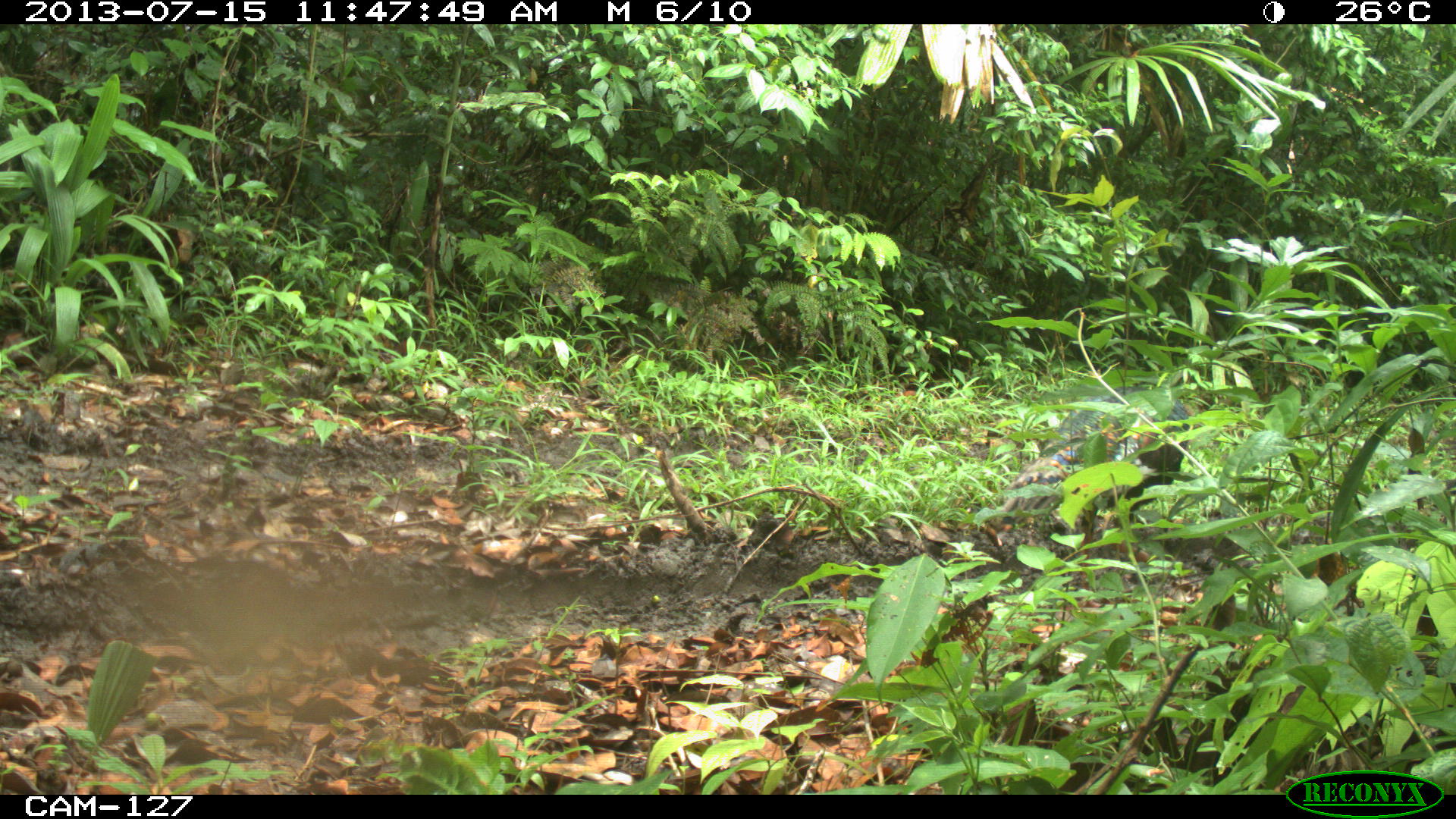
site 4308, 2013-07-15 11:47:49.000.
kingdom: Animalia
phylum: Chordata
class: Aves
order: Galliformes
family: Phasianidae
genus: Meleagris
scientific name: Meleagris ocellata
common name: ocellated turkey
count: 2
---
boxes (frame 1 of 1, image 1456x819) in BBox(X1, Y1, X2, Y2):
meleagris ocellata: BBox(975, 383, 1194, 562)